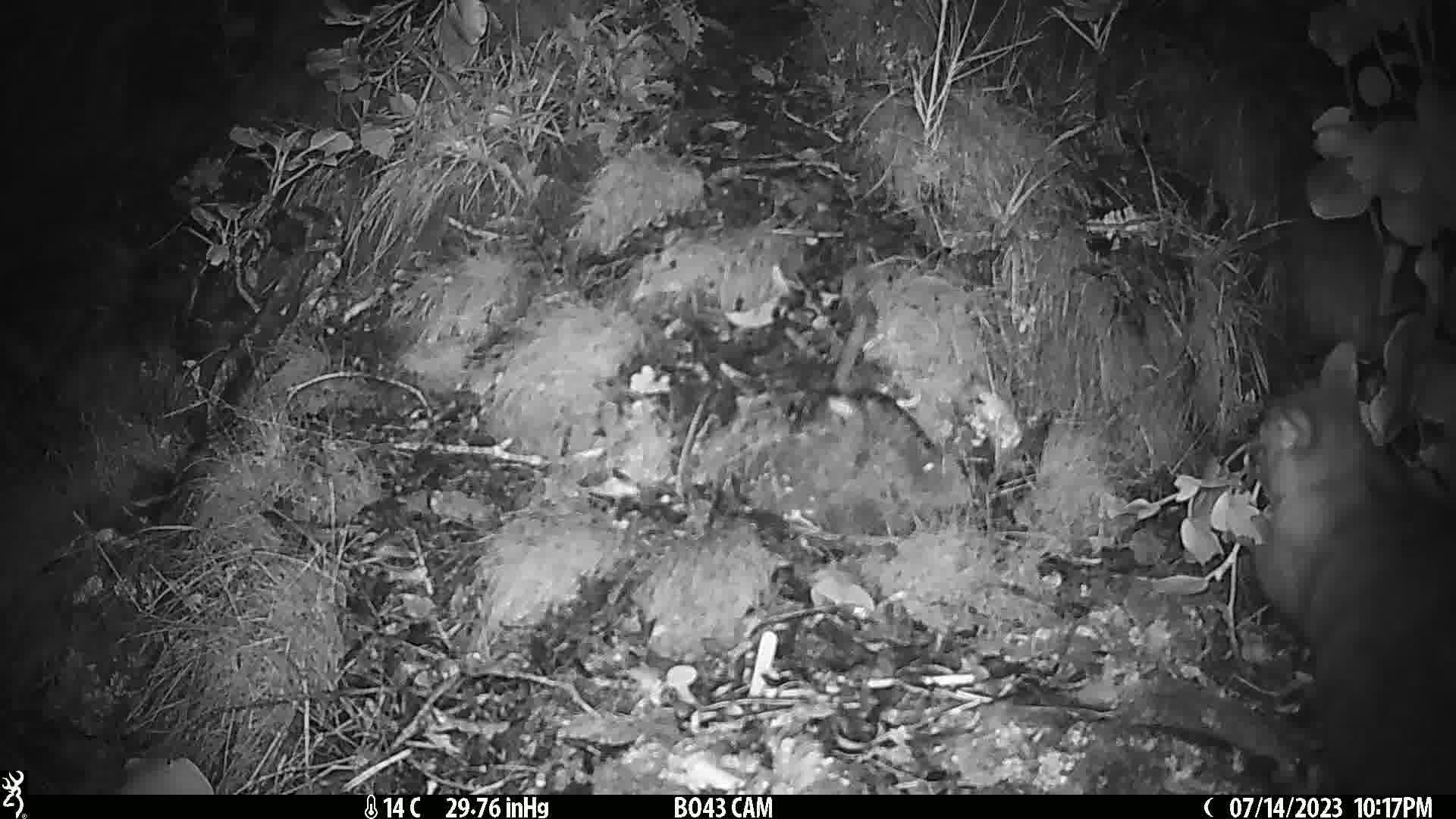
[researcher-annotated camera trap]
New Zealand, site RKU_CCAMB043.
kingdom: Animalia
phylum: Chordata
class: Mammalia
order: Diprotodontia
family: Phalangeridae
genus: Trichosurus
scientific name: Trichosurus vulpecula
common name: common brushtail possum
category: possum